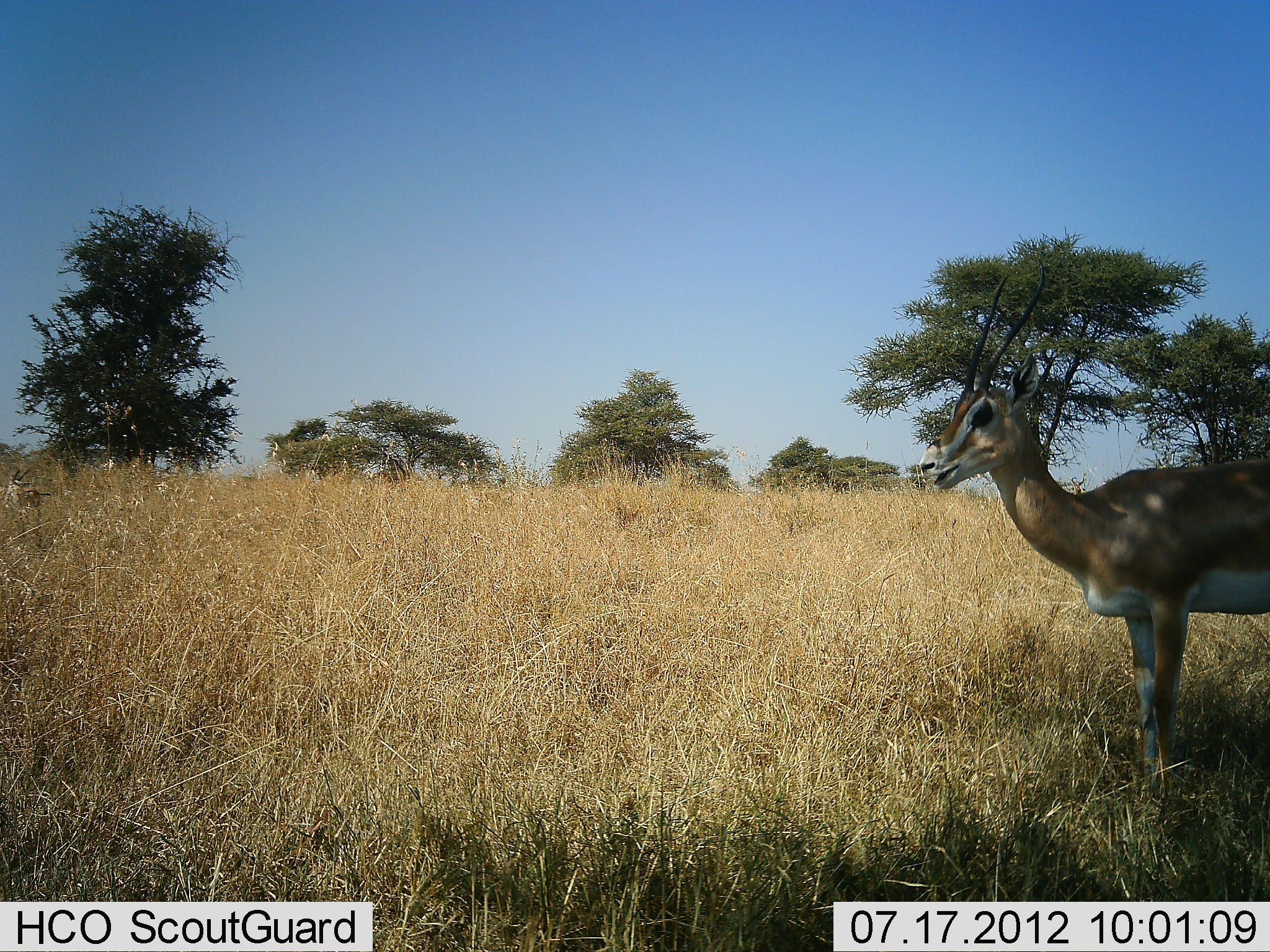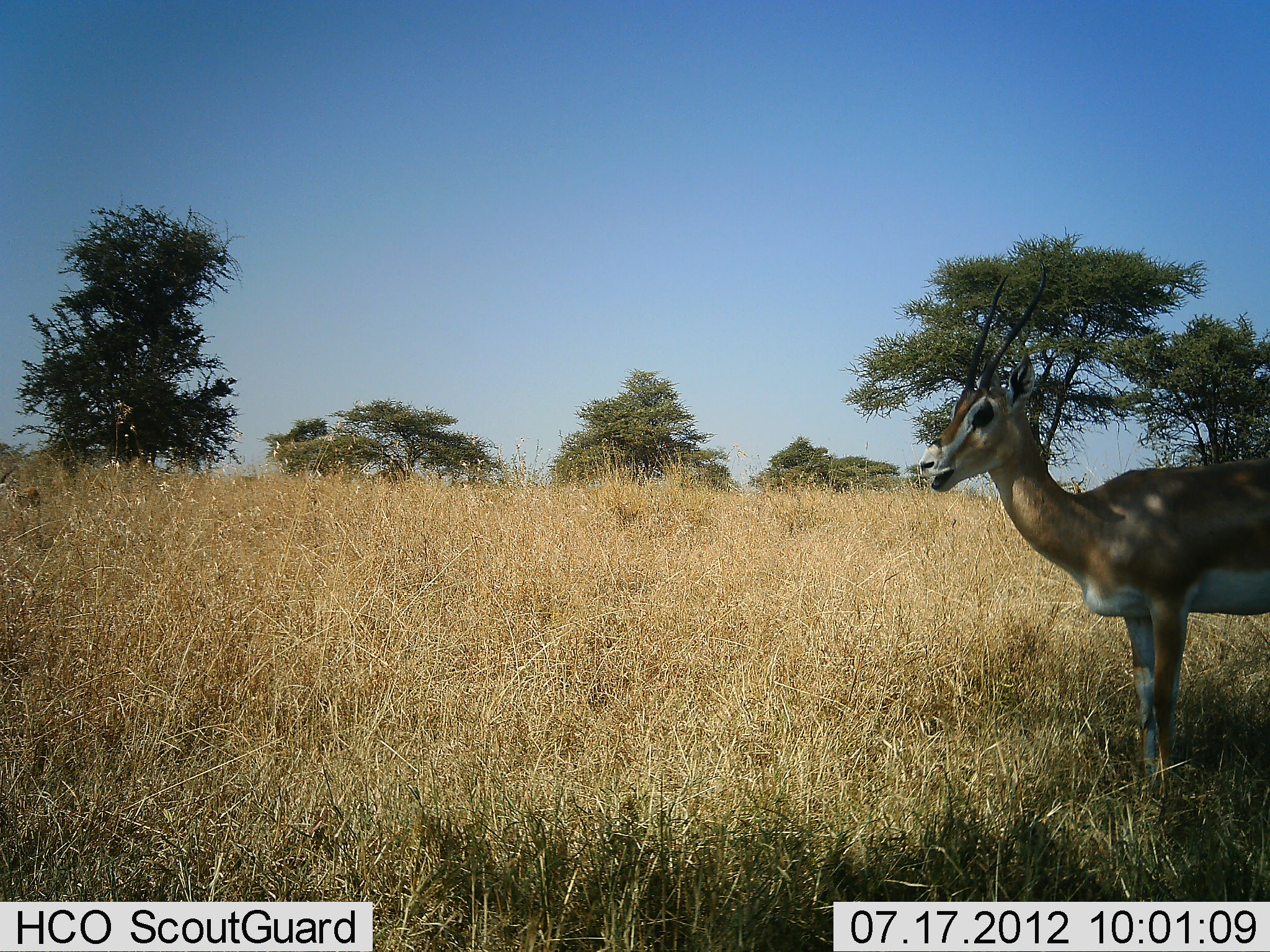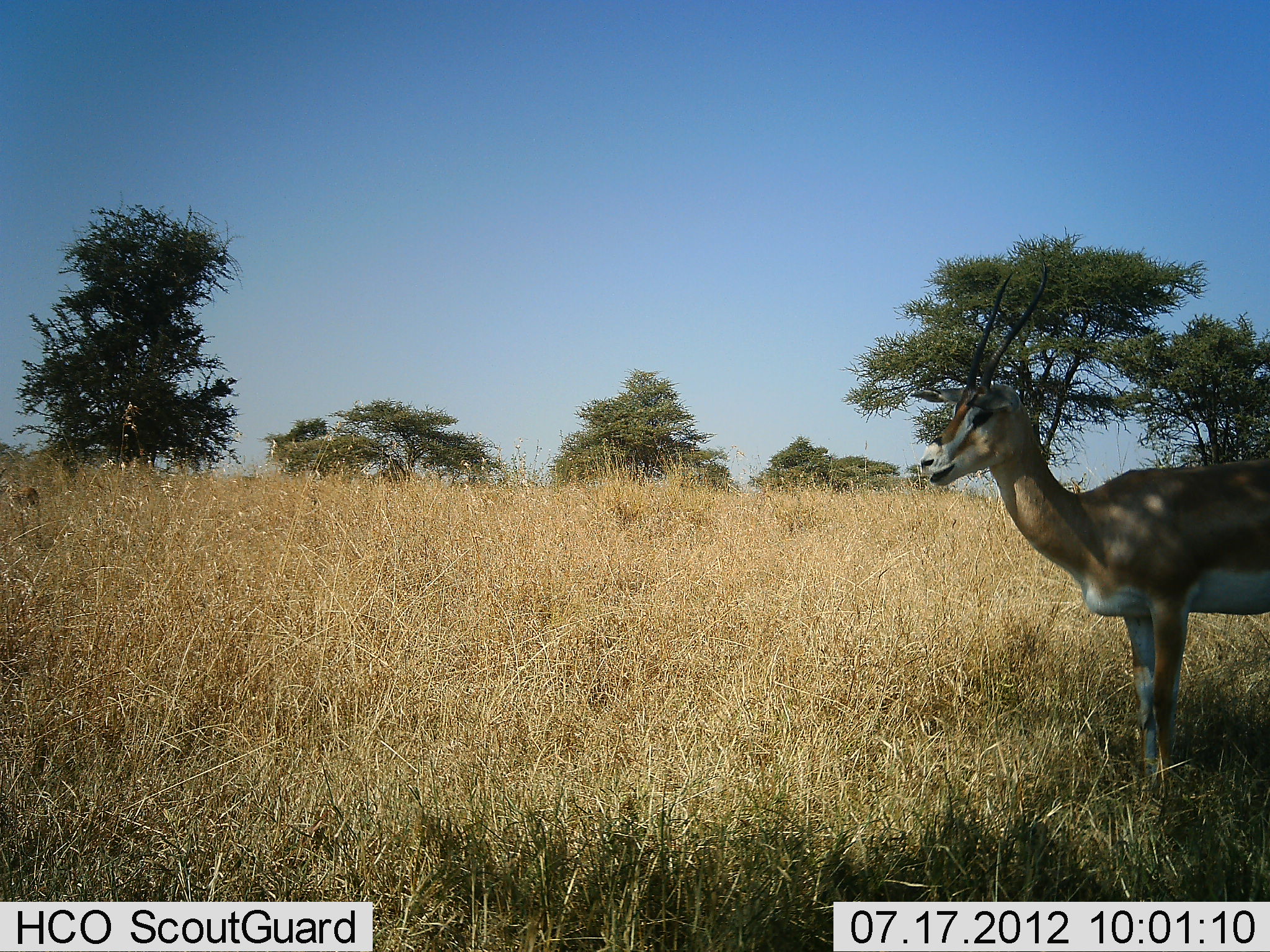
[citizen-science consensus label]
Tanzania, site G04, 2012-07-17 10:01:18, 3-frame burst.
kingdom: Animalia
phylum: Chordata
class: Mammalia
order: Artiodactyla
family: Bovidae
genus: Nanger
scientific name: Nanger granti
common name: grant's gazelle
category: gazellegrants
Gazellegrants (grant's gazelle) (Nanger granti), count 1. Behavior (volunteer vote fractions): standing 90%, resting 0%, moving 0%, interacting 0%. Young present (vote fraction): 0%. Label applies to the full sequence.